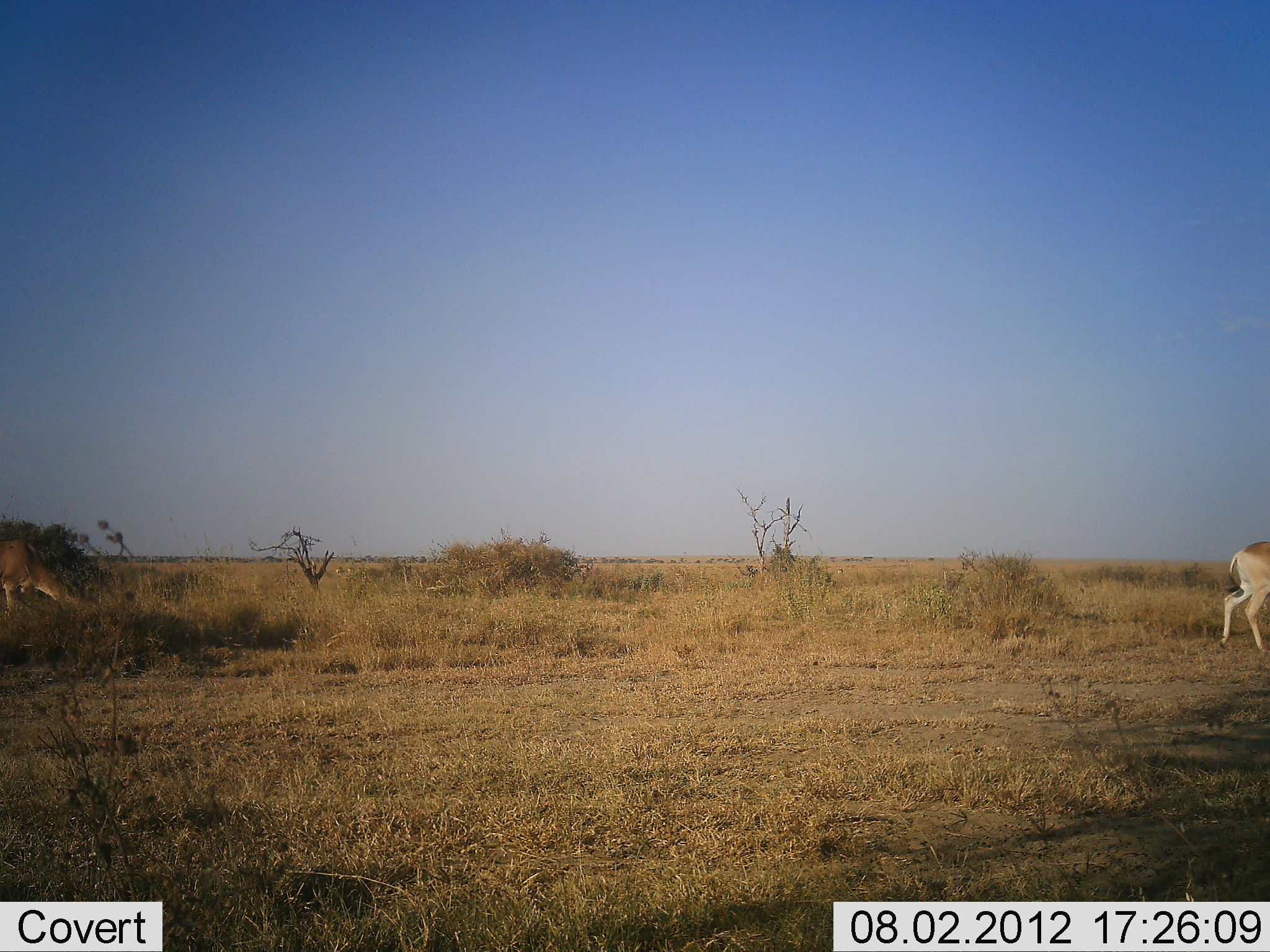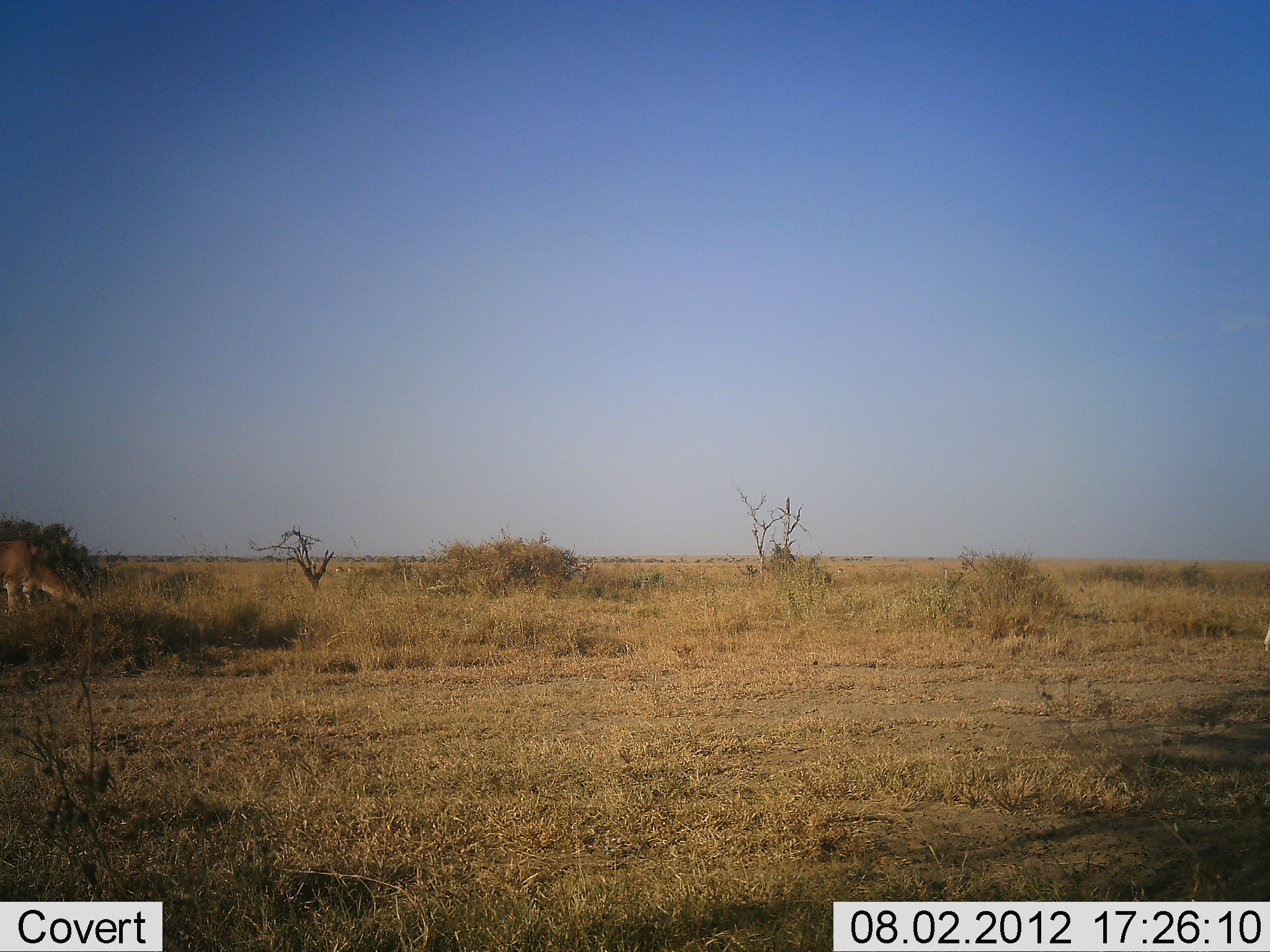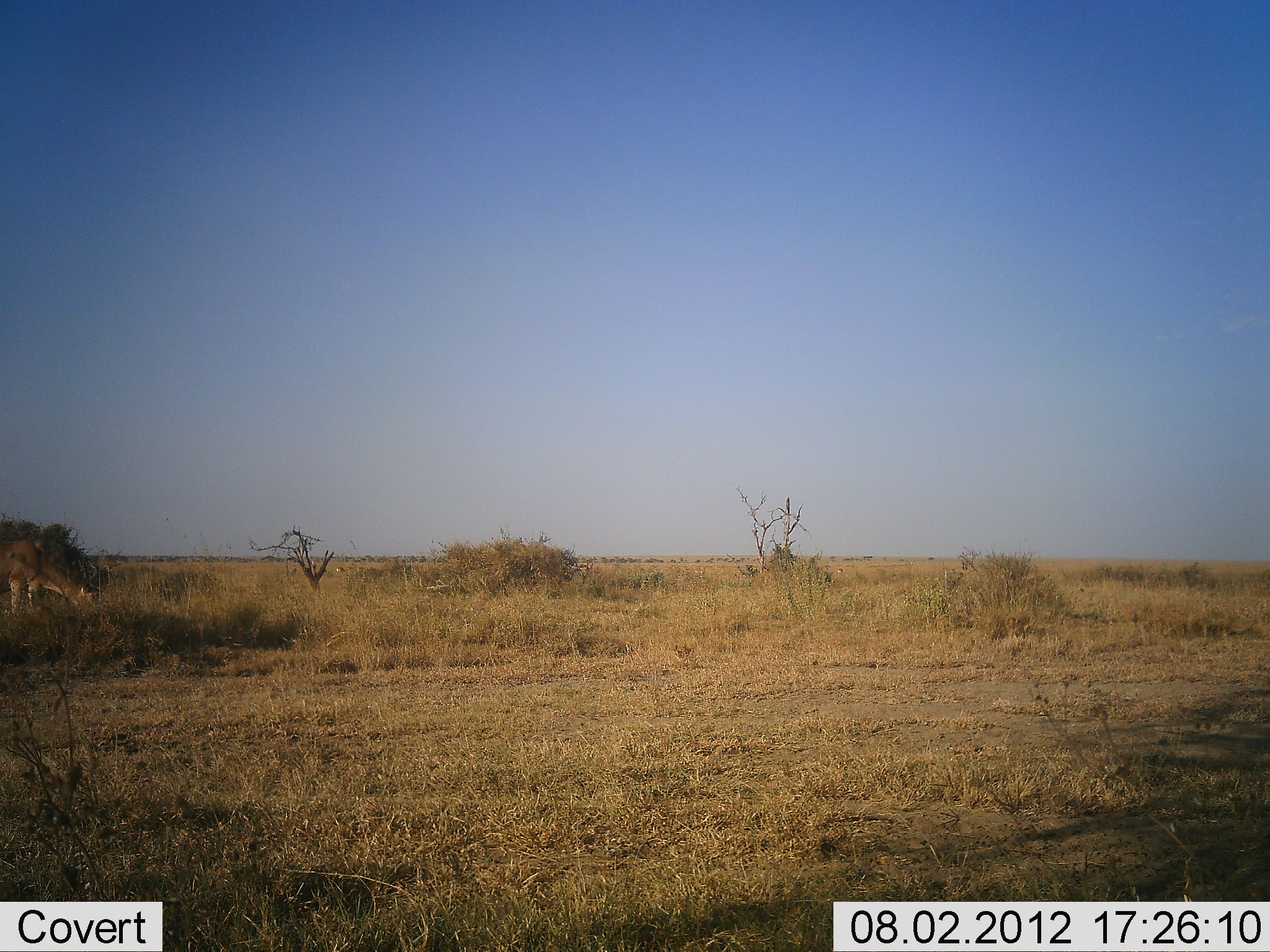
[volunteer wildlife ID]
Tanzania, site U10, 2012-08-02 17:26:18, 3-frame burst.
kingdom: Animalia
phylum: Chordata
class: Mammalia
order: Artiodactyla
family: Bovidae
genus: Alcelaphus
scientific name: Alcelaphus buselaphus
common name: hartebeest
Hartebeest (Alcelaphus buselaphus), count 2. Behavior (volunteer vote fractions): standing 29%, resting 0%, moving 100%, interacting 0%. Young present (vote fraction): 0%. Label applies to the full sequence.